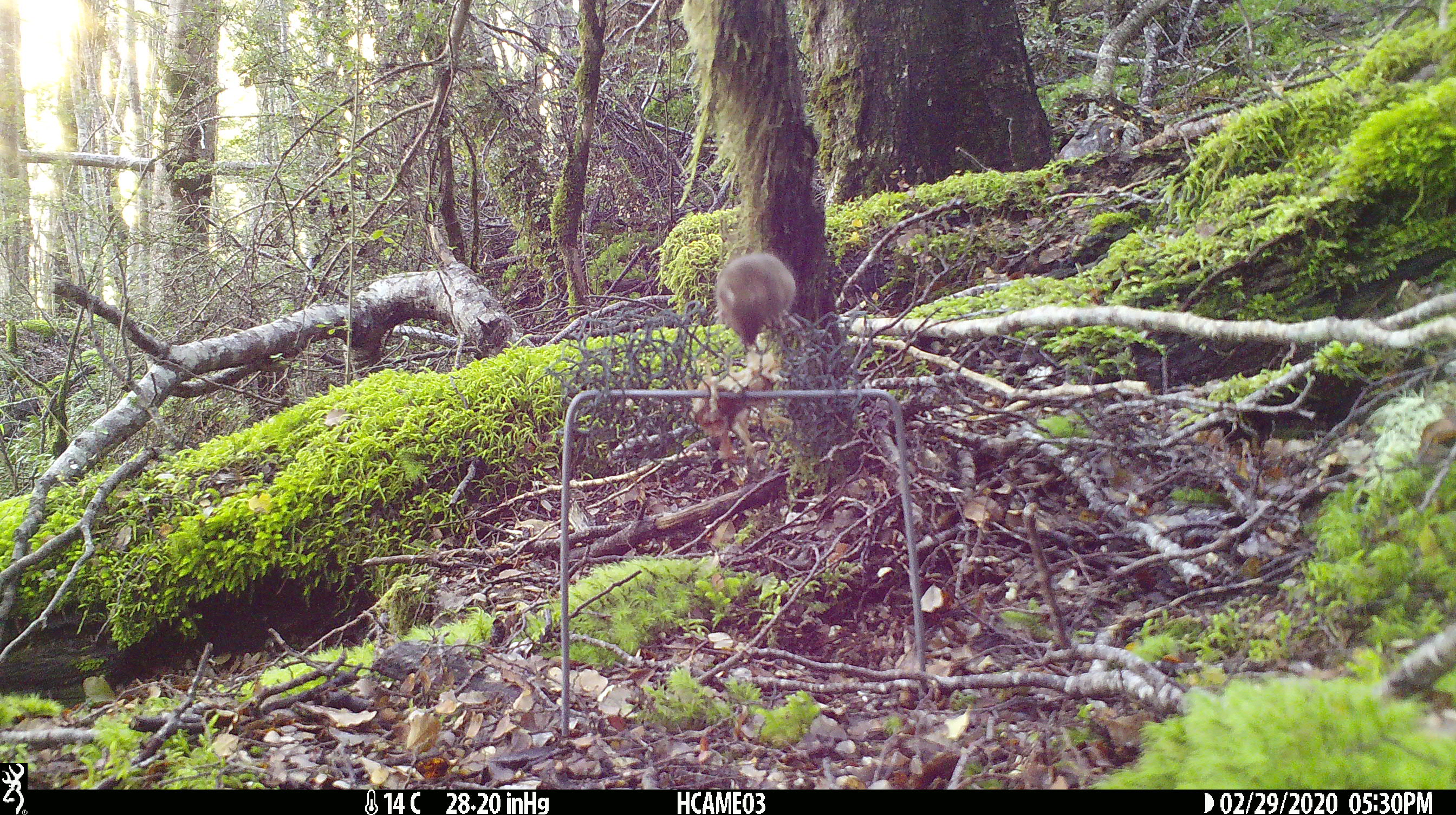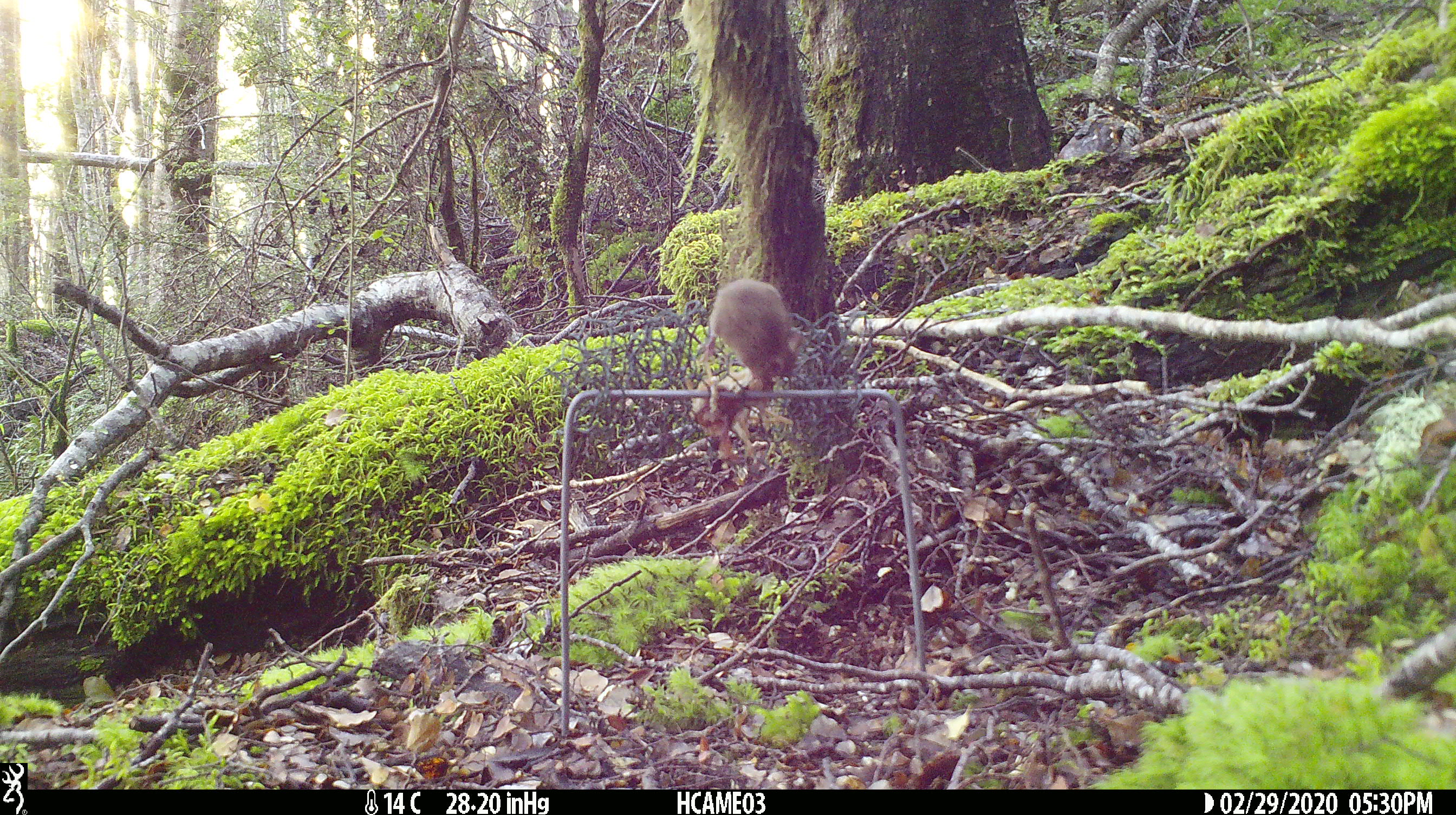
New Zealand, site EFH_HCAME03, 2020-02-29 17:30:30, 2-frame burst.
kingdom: Animalia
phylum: Chordata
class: Mammalia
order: Rodentia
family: Muridae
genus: Mus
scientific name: Mus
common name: mouse